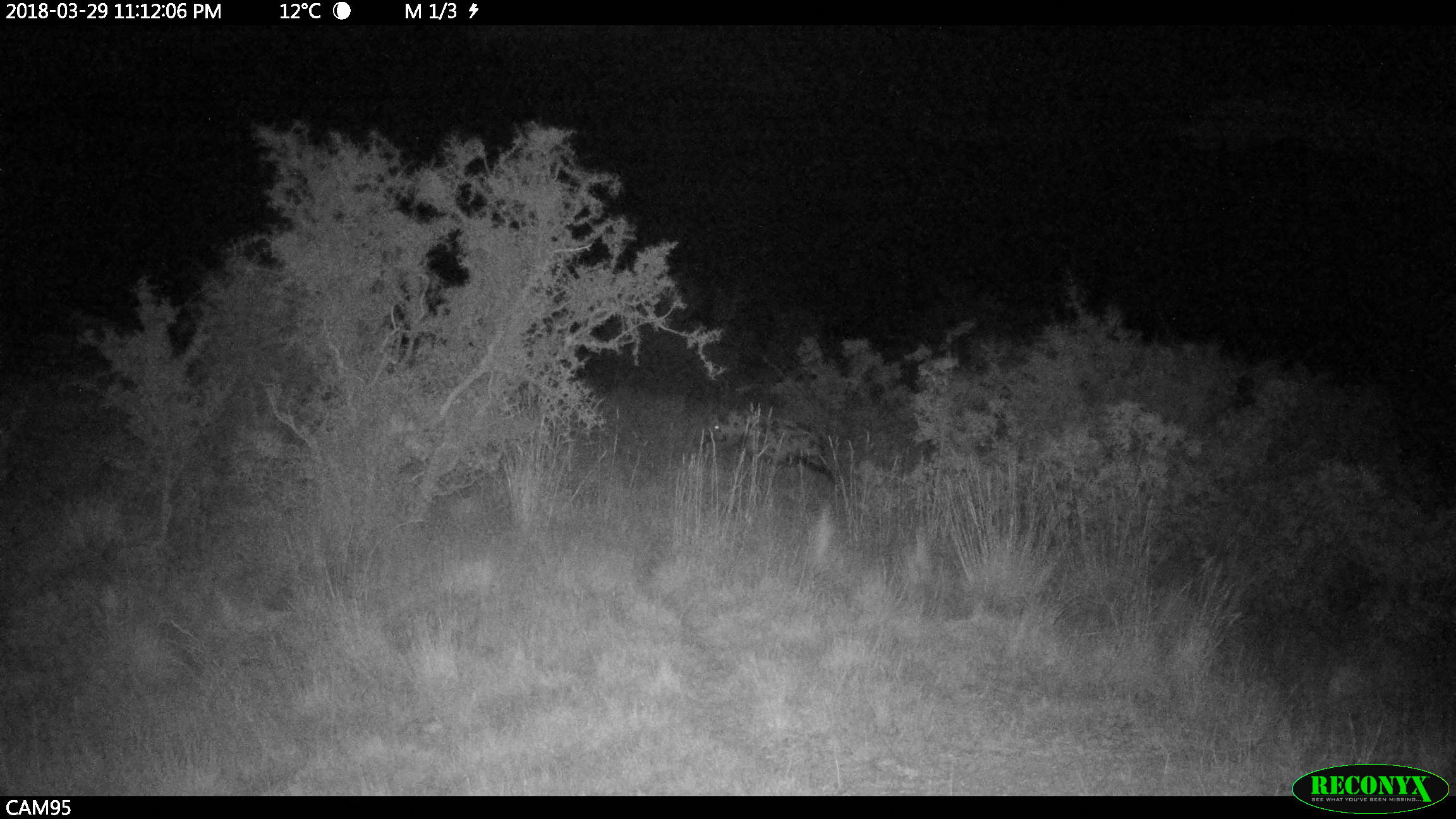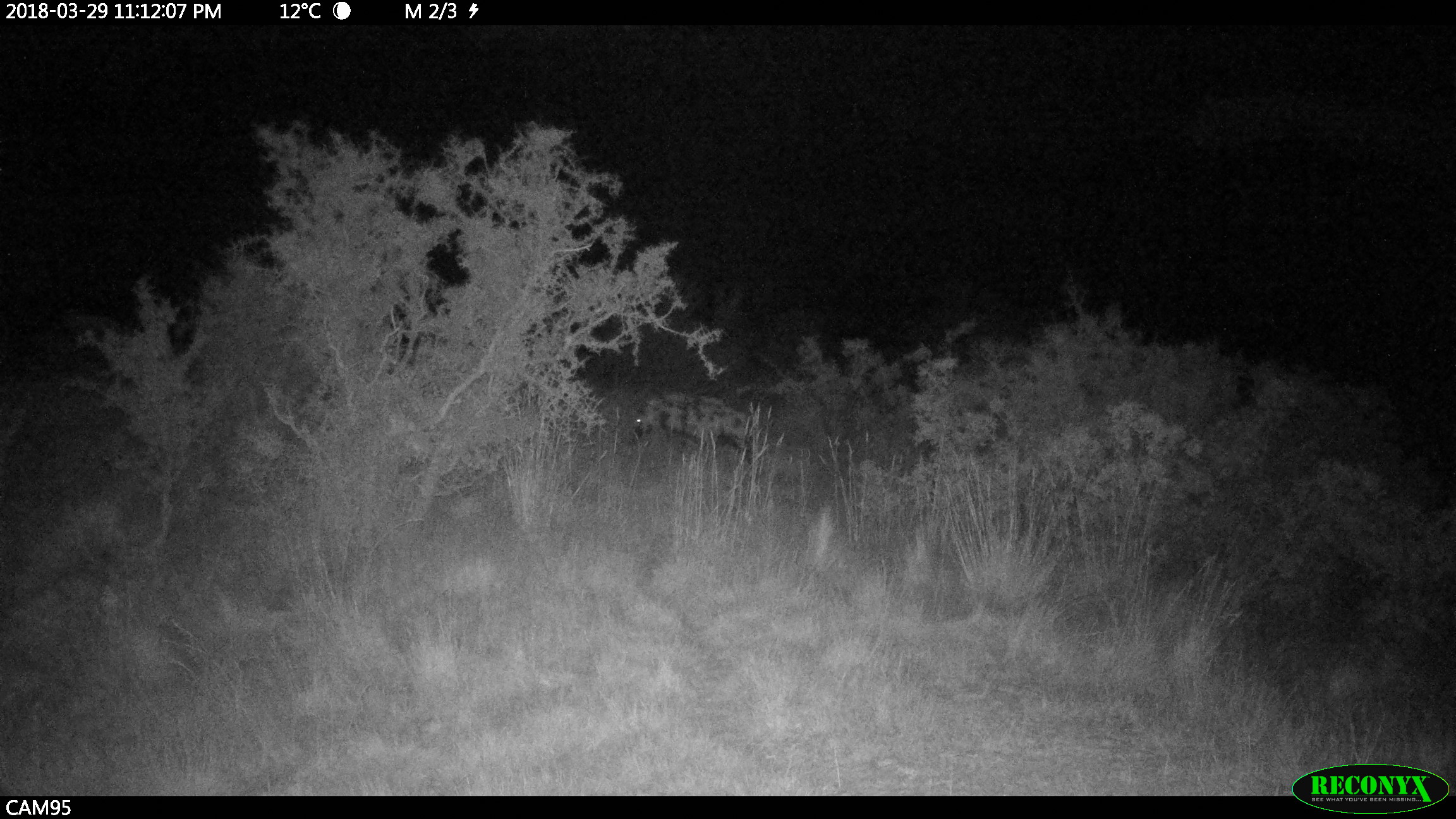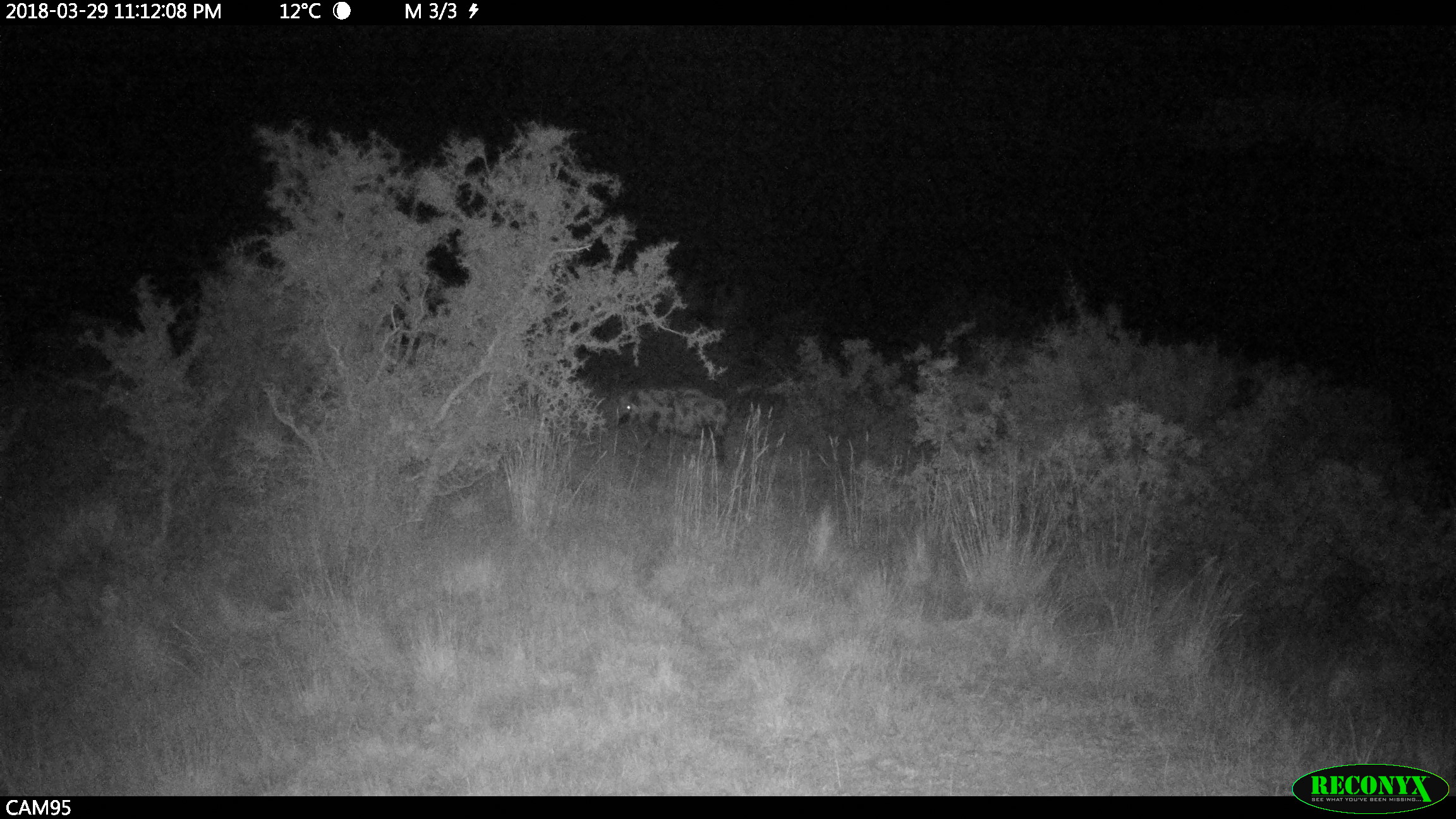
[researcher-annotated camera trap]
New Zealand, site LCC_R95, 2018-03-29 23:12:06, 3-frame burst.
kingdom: Animalia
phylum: Chordata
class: Mammalia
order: Artiodactyla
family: Suidae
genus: Sus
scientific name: Sus scrofa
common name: pig